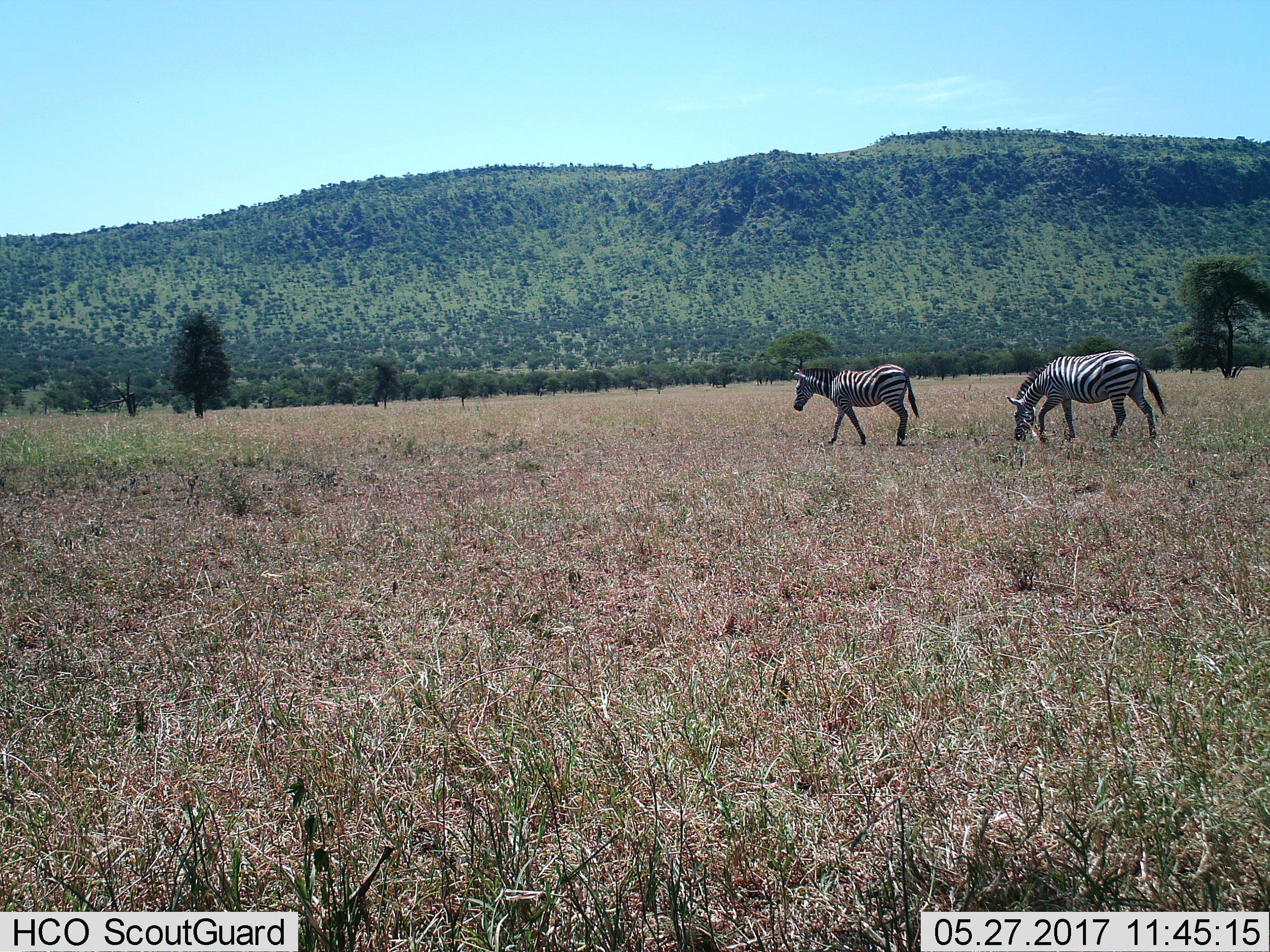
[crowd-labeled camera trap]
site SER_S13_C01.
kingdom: Animalia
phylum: Chordata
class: Mammalia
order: Perissodactyla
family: Equidae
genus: Equus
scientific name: Equus quagga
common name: plains zebra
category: zebraplains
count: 2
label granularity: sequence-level